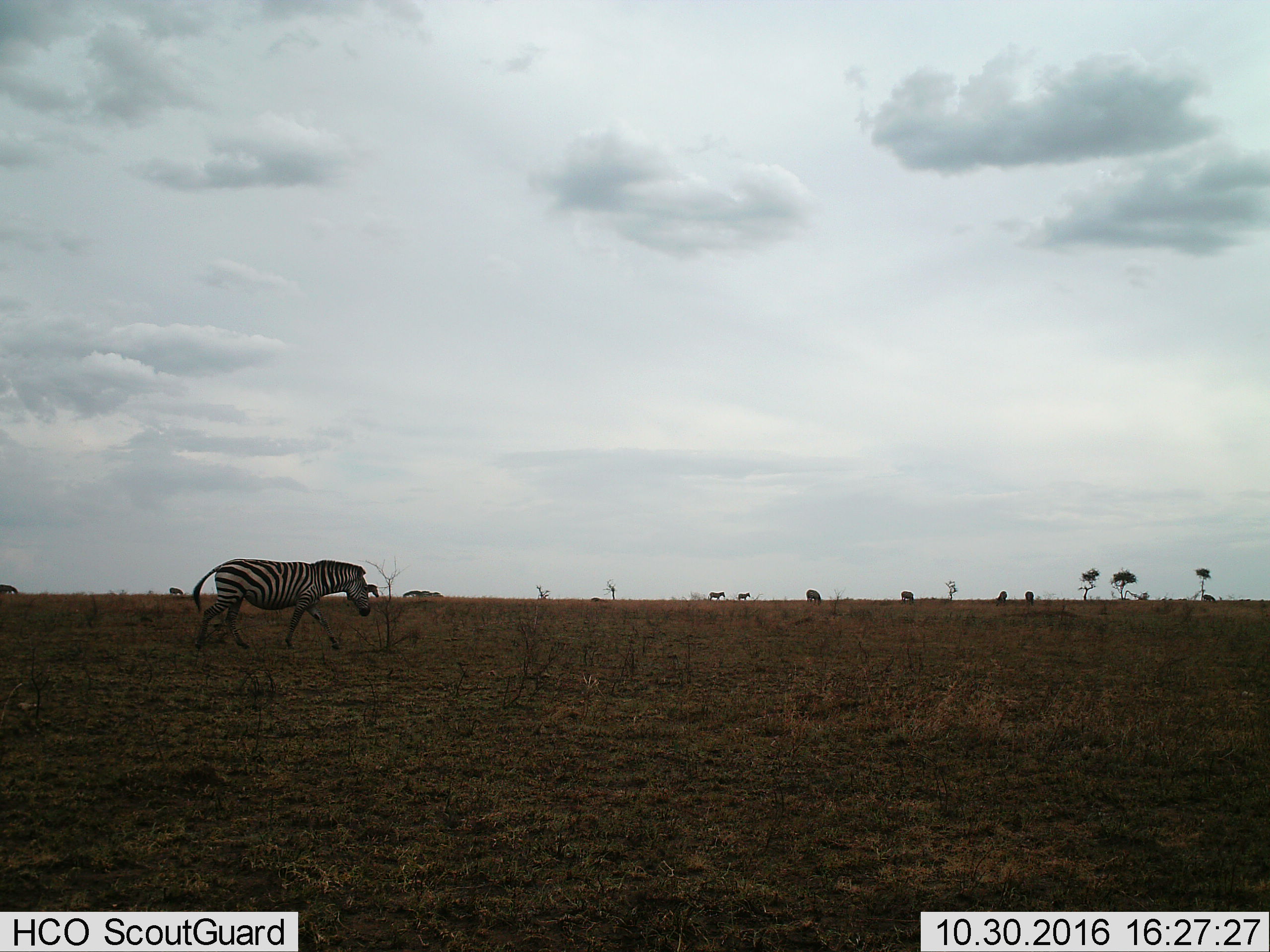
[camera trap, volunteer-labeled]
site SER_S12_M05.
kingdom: Animalia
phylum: Chordata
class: Mammalia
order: Perissodactyla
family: Equidae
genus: Equus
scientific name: Equus quagga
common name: plains zebra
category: zebraplains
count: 10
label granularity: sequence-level